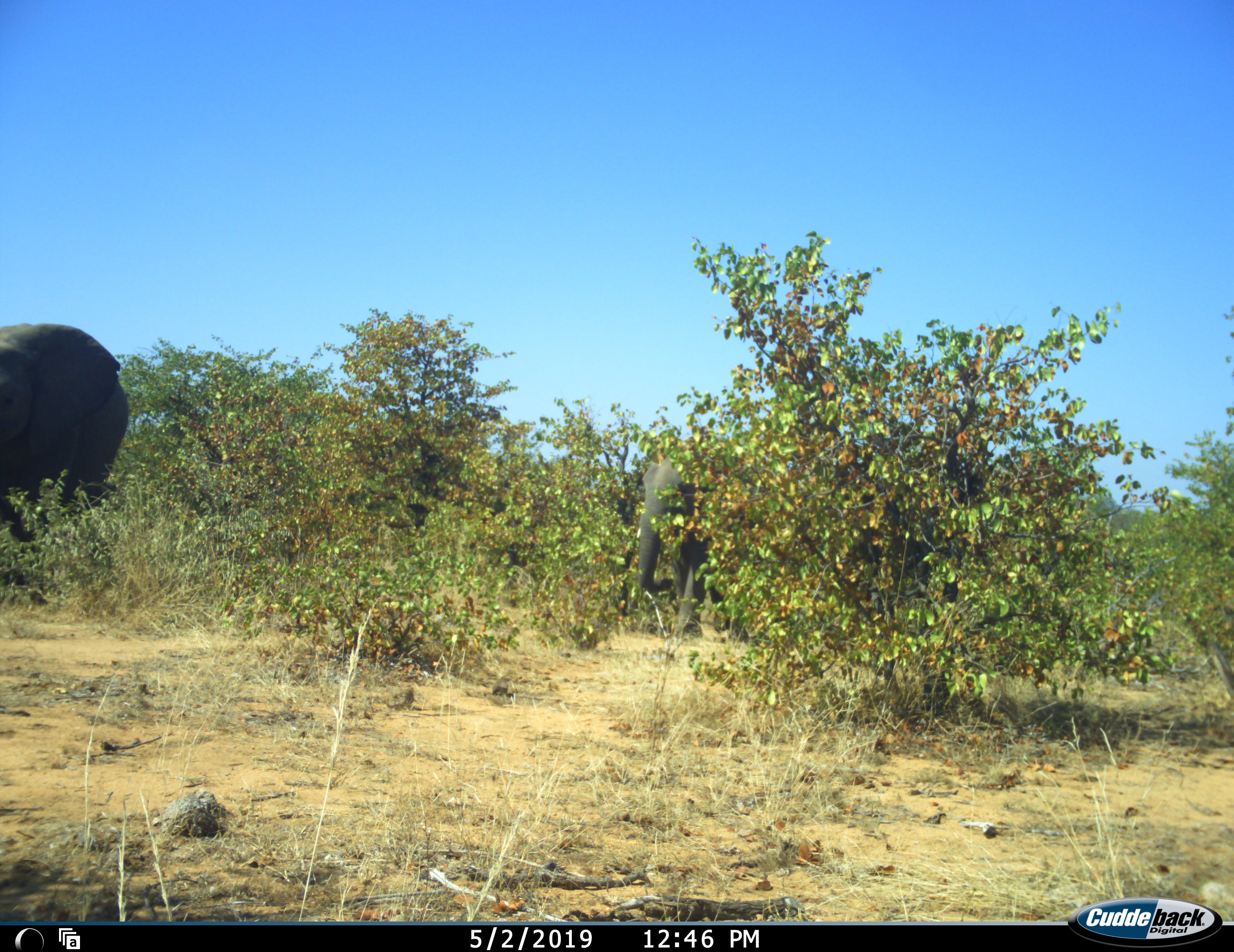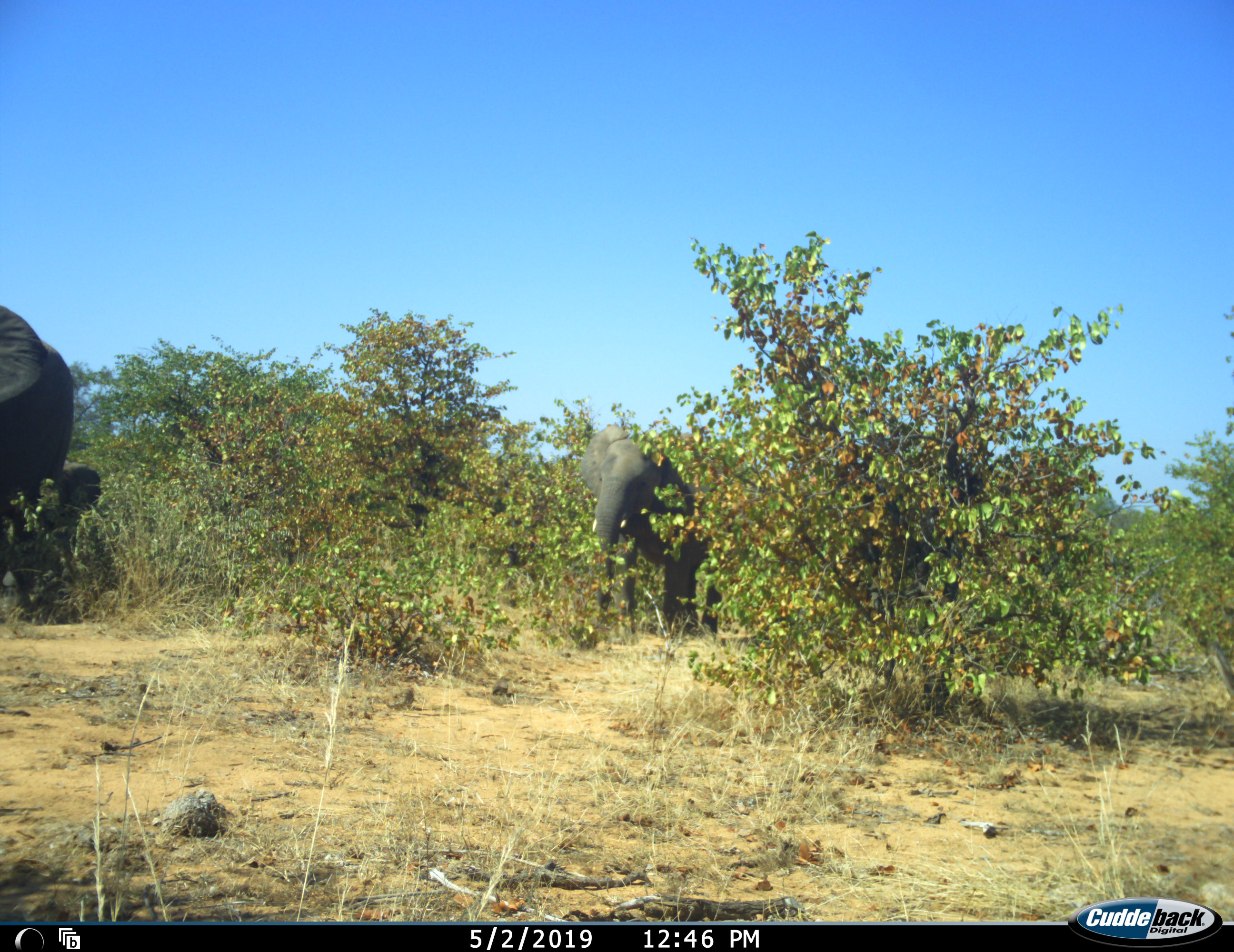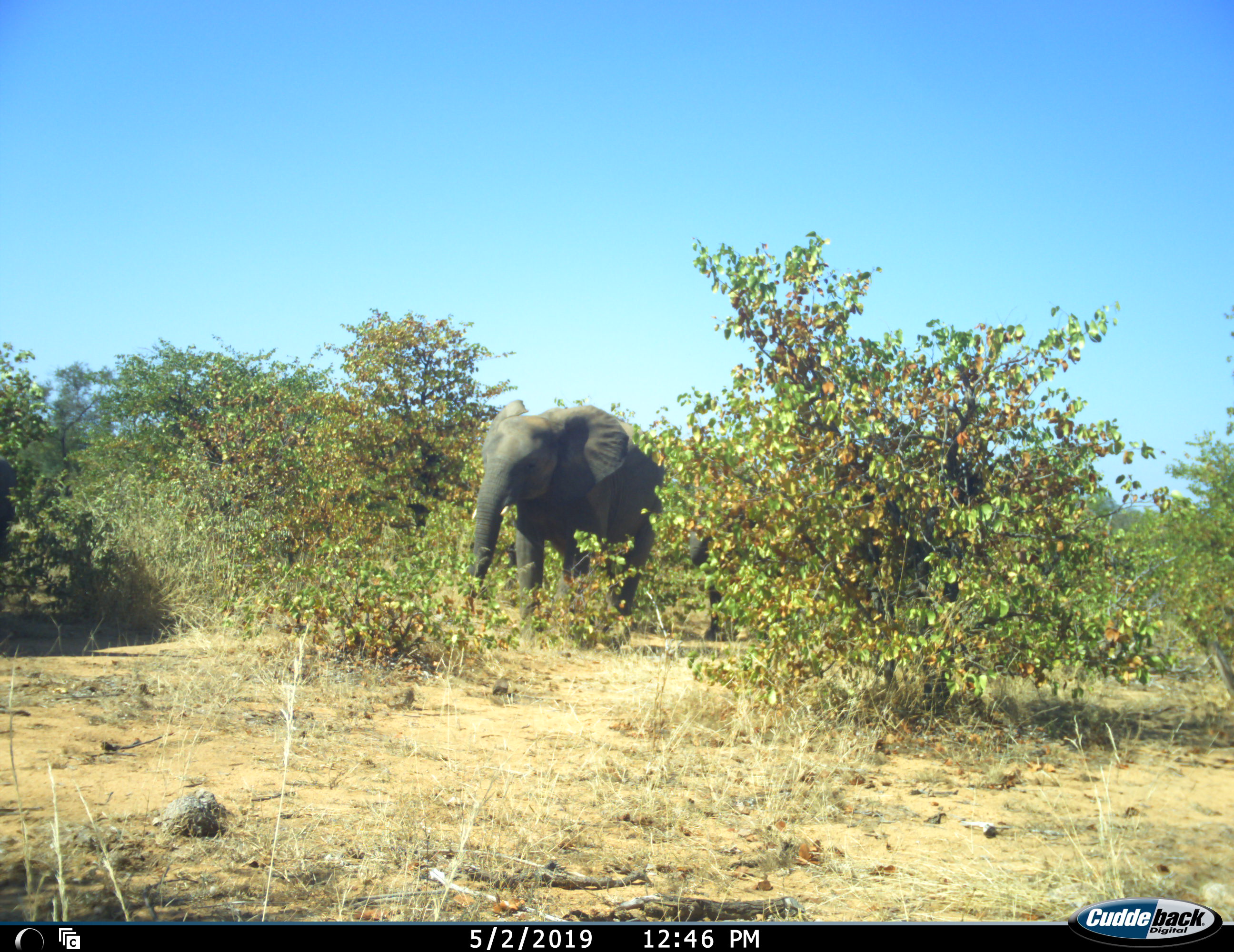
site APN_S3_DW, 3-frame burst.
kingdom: Animalia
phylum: Chordata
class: Mammalia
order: Proboscidea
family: Elephantidae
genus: Loxodonta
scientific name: Loxodonta africana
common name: african bush elephant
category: elephant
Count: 3.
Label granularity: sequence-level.